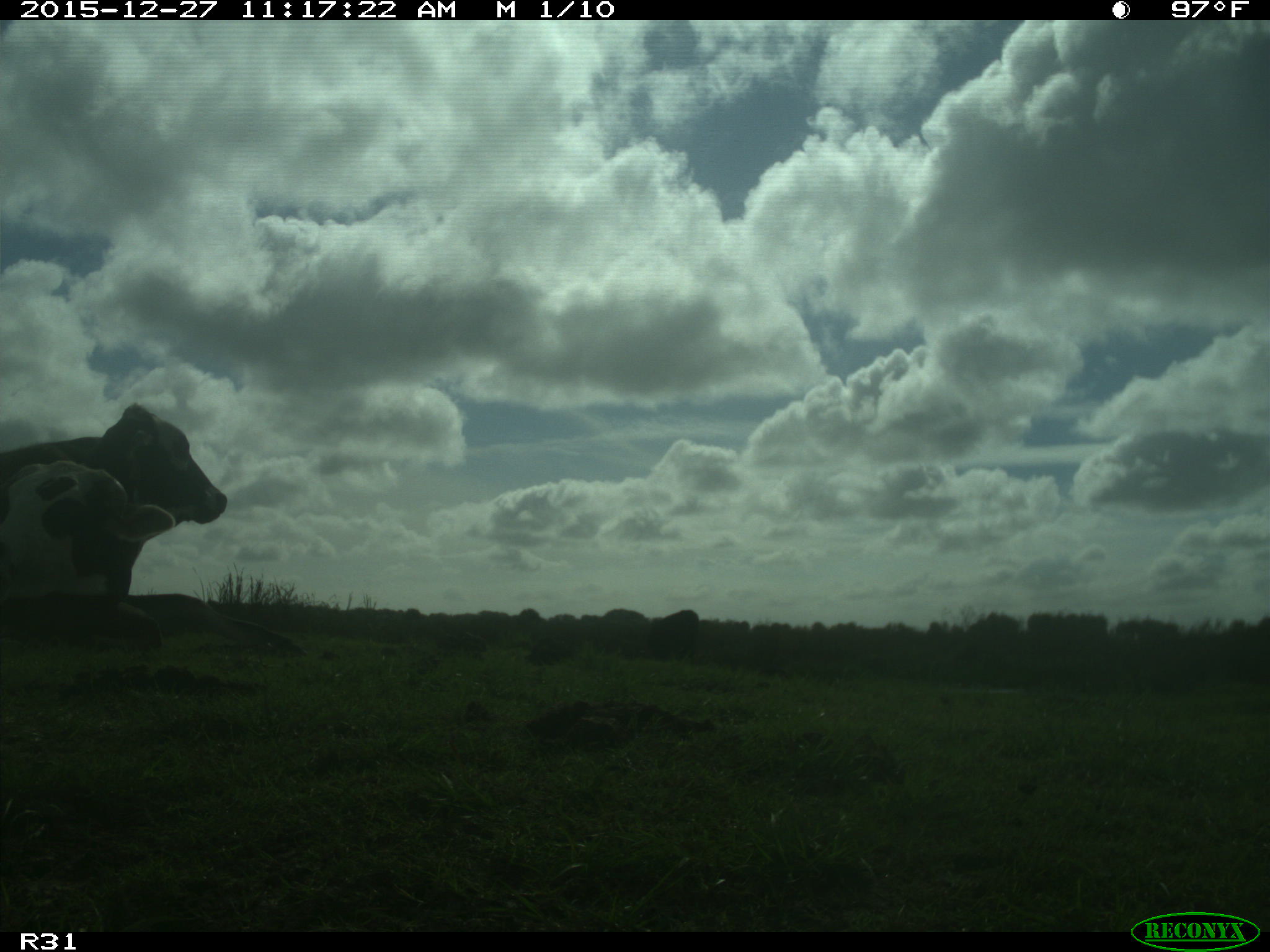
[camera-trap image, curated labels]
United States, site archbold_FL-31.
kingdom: Animalia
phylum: Chordata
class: Mammalia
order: Artiodactyla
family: Bovidae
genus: Bos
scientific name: Bos taurus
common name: domestic cow